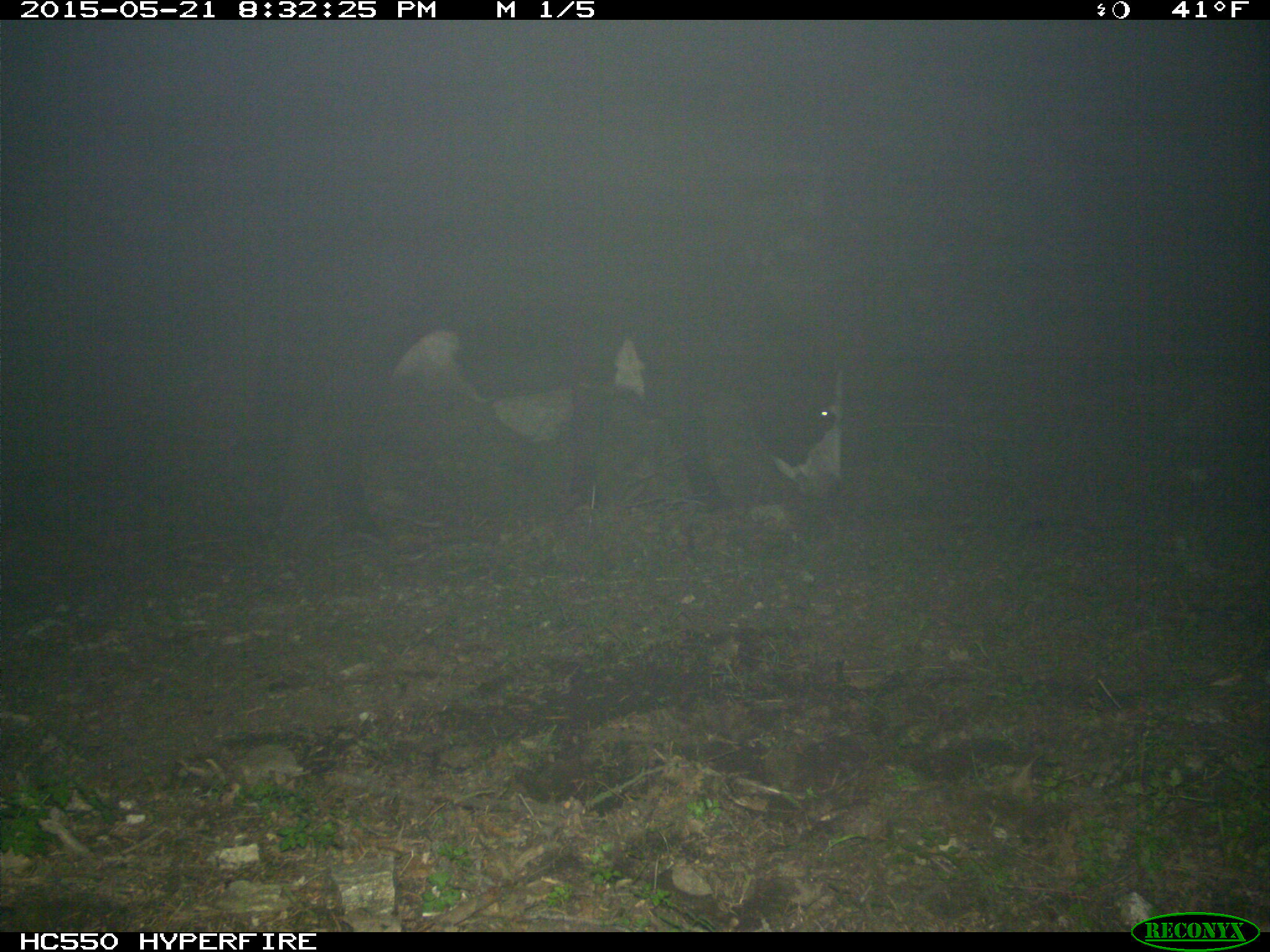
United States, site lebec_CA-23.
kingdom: Animalia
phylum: Chordata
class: Mammalia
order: Artiodactyla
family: Bovidae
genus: Bos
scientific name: Bos taurus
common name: domestic cow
Bos taurus (domestic cow).